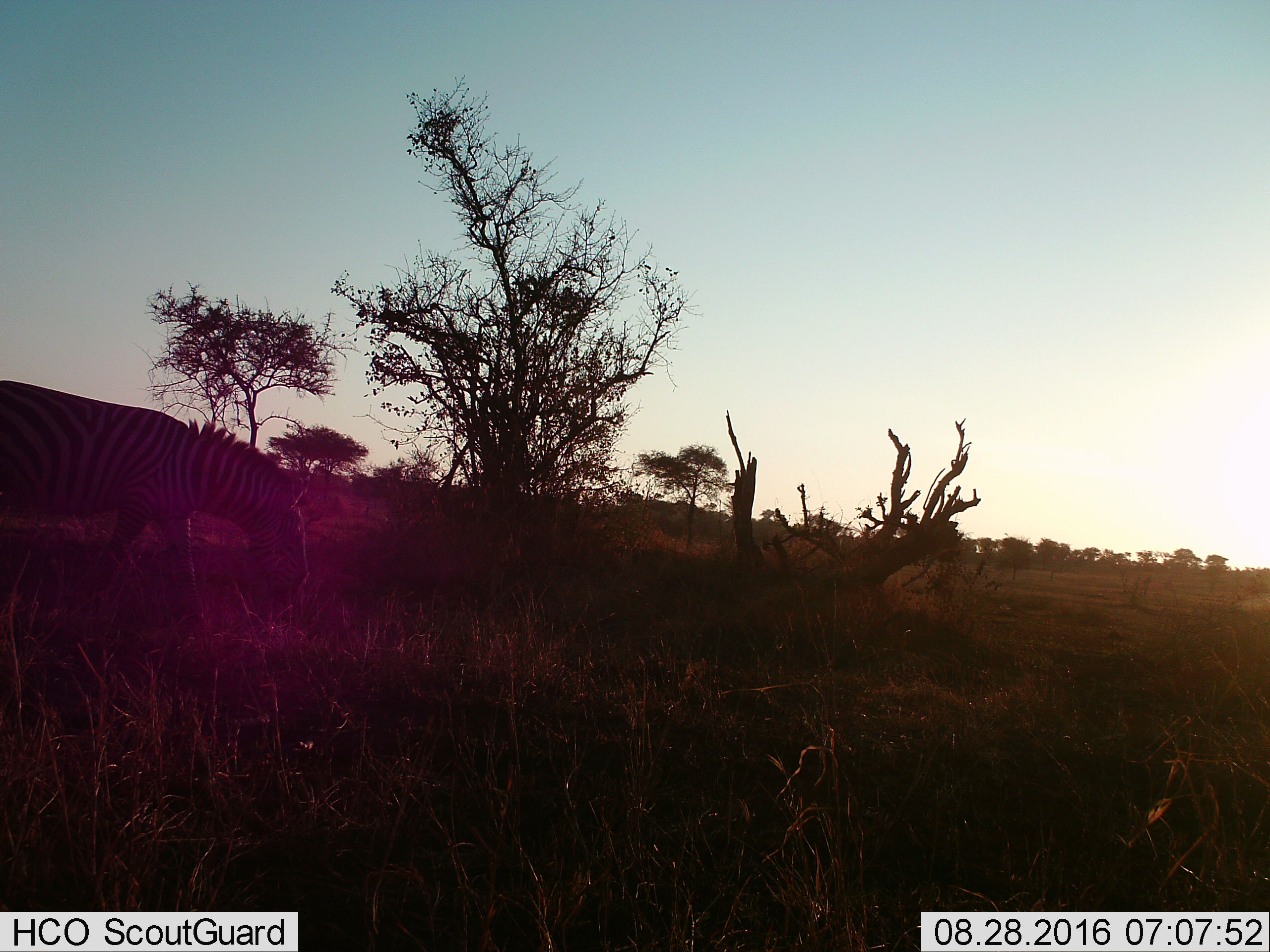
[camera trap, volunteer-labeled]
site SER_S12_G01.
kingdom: Animalia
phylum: Chordata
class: Mammalia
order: Perissodactyla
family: Equidae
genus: Equus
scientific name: Equus quagga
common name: plains zebra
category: zebraplains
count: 1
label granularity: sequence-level